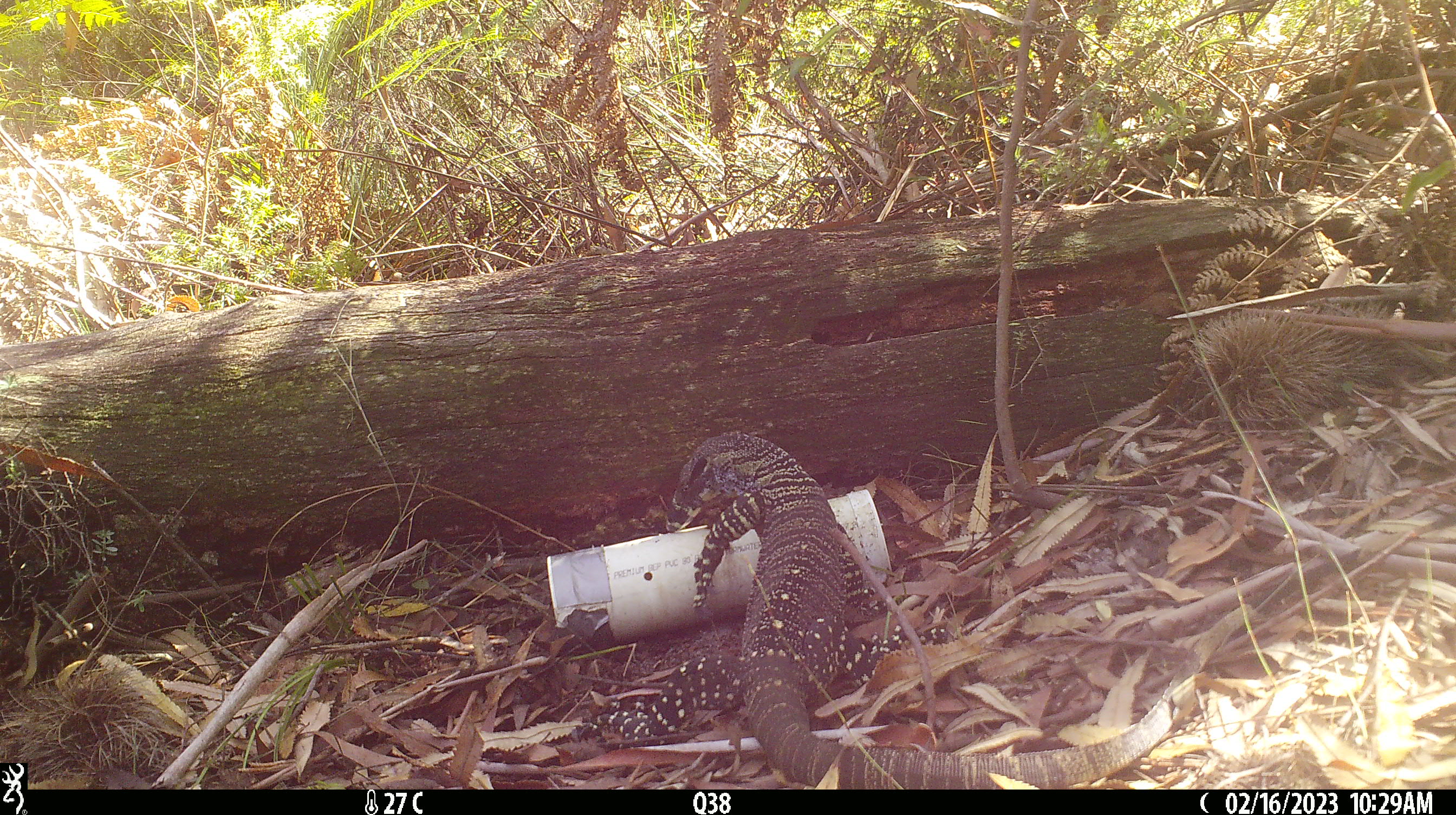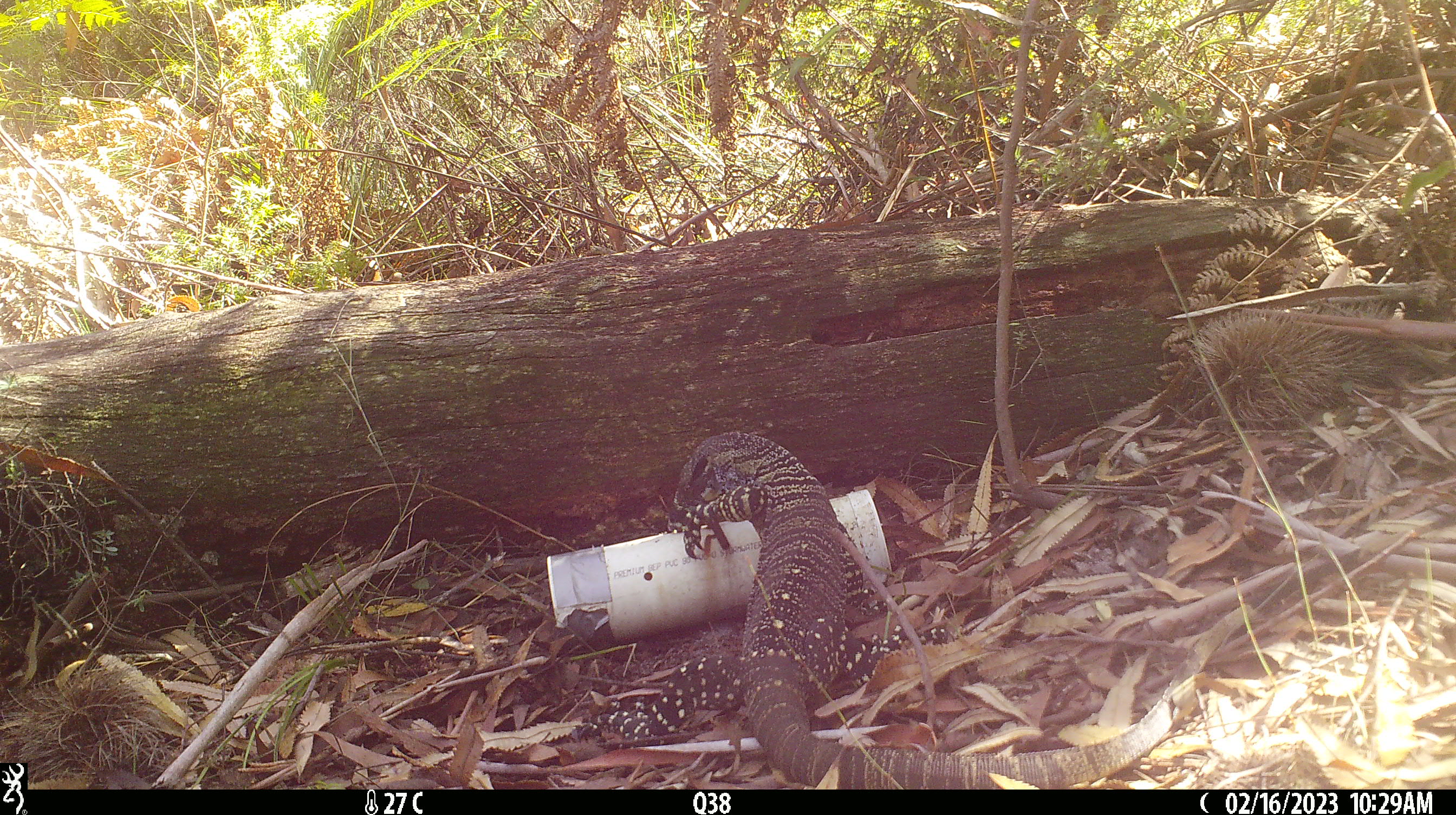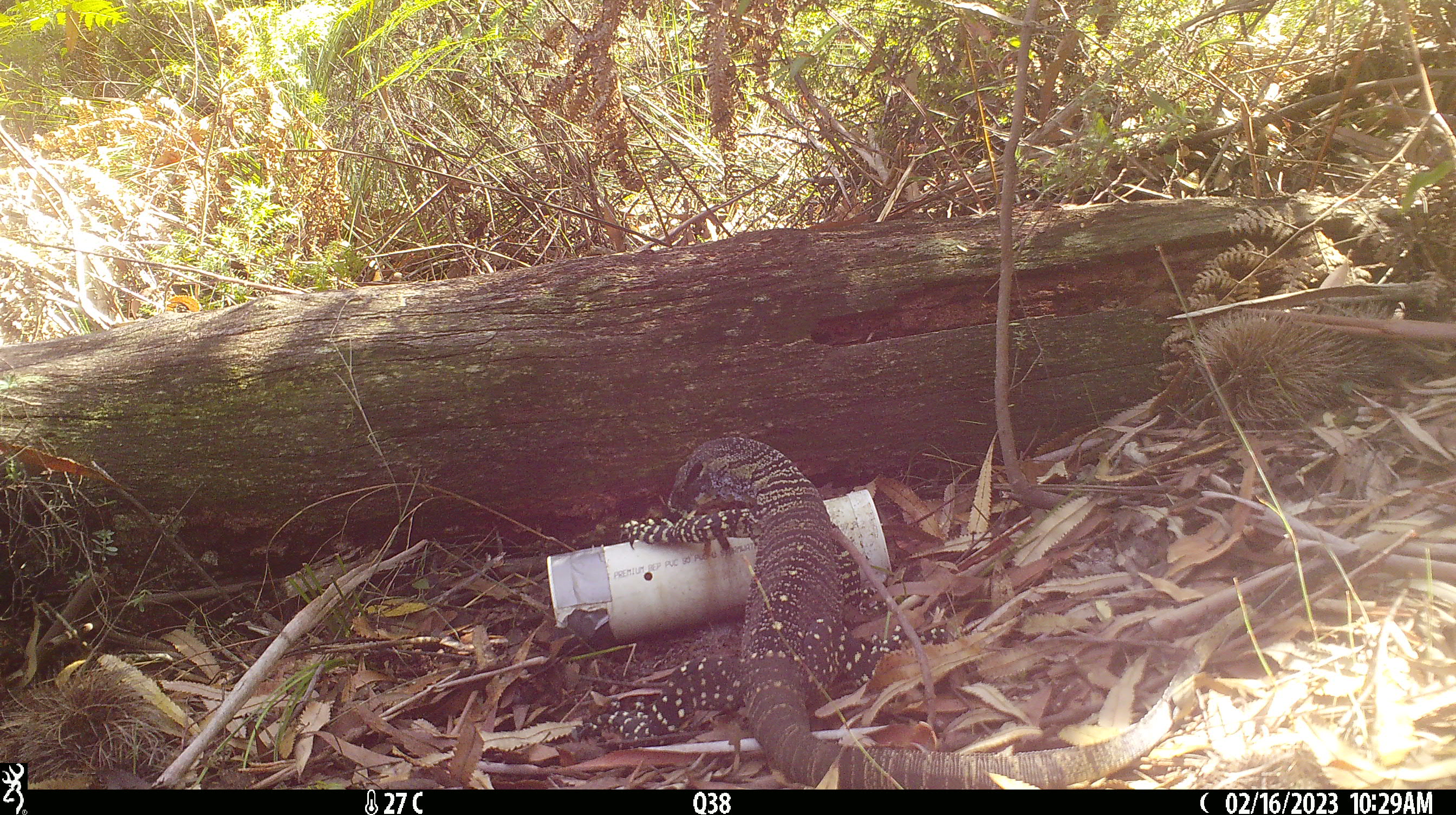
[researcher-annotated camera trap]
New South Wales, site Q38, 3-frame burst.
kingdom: Animalia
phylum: Chordata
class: Reptilia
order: Squamata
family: Varanidae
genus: Varanus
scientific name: Varanus varius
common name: lace monitor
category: goanna